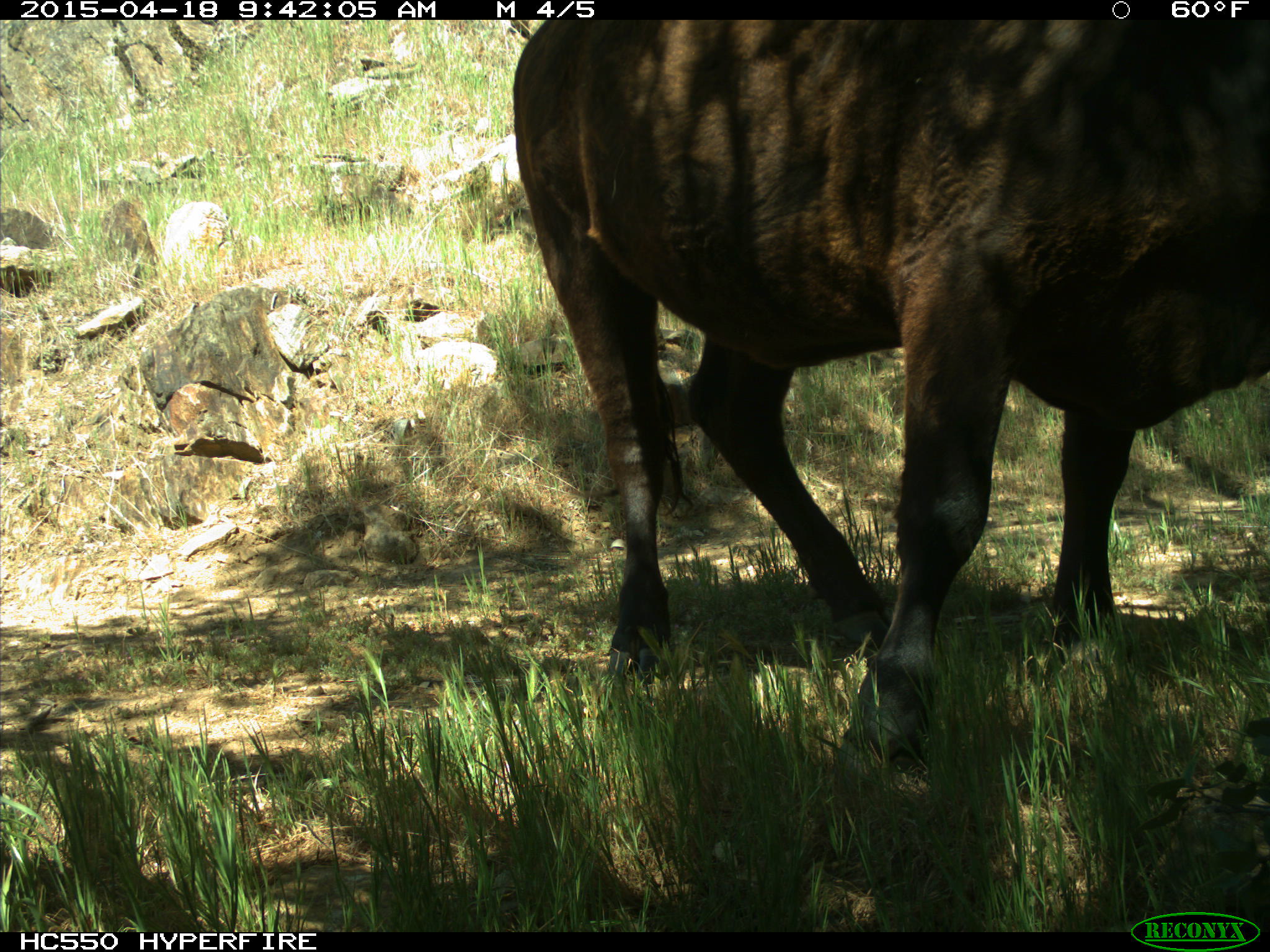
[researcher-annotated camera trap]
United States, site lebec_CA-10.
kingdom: Animalia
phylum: Chordata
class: Mammalia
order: Artiodactyla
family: Bovidae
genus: Bos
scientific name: Bos taurus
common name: domestic cow